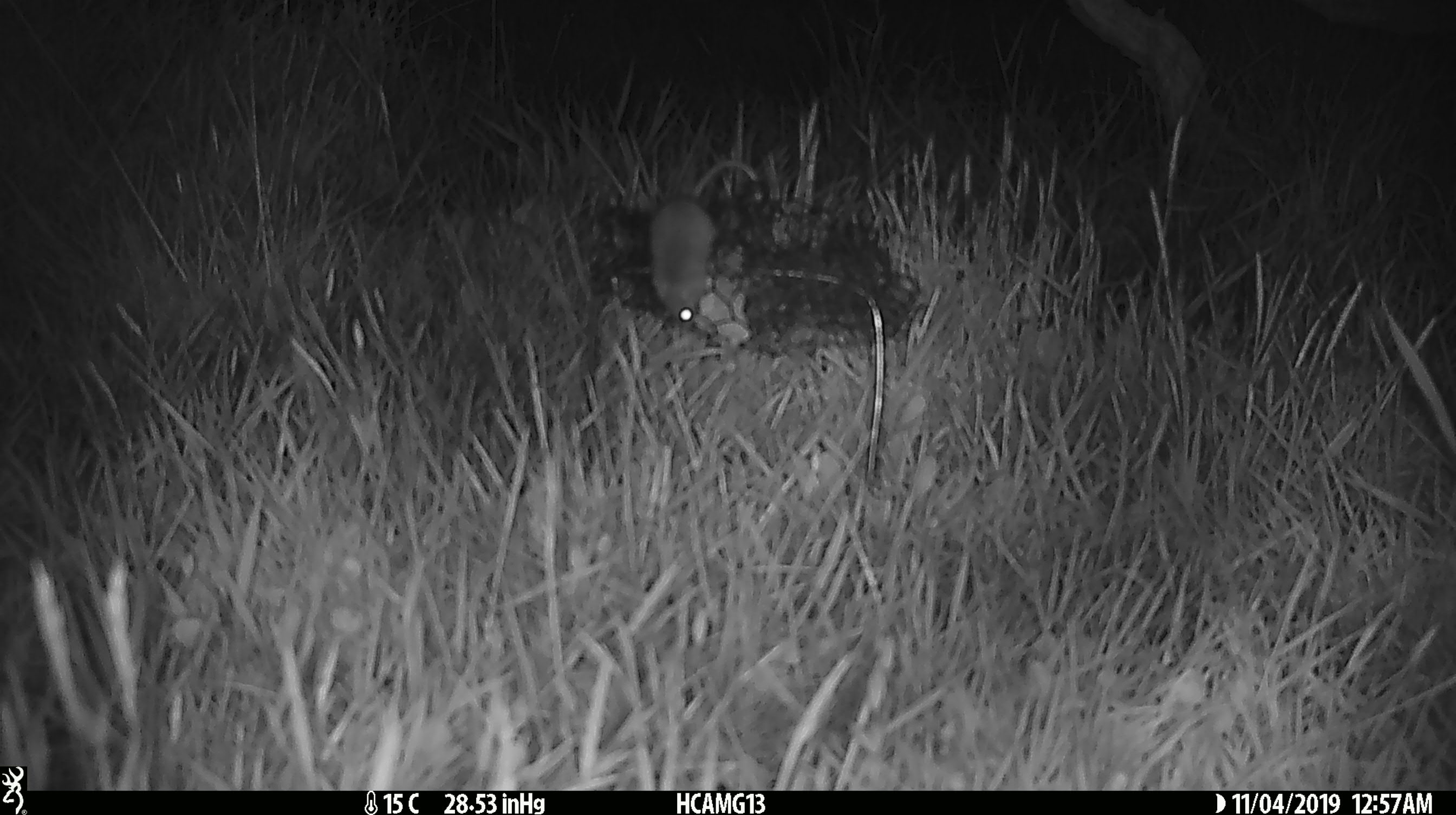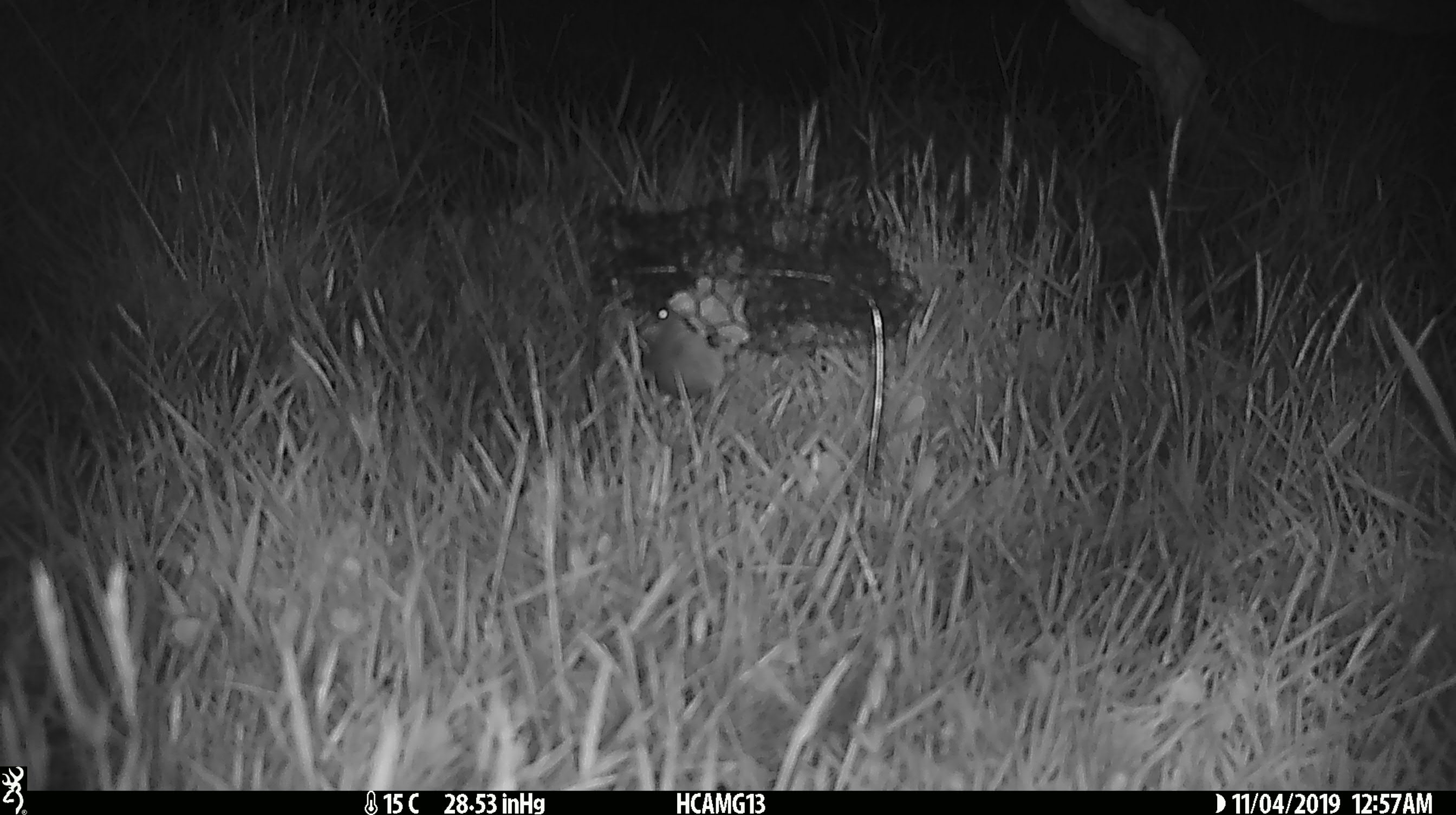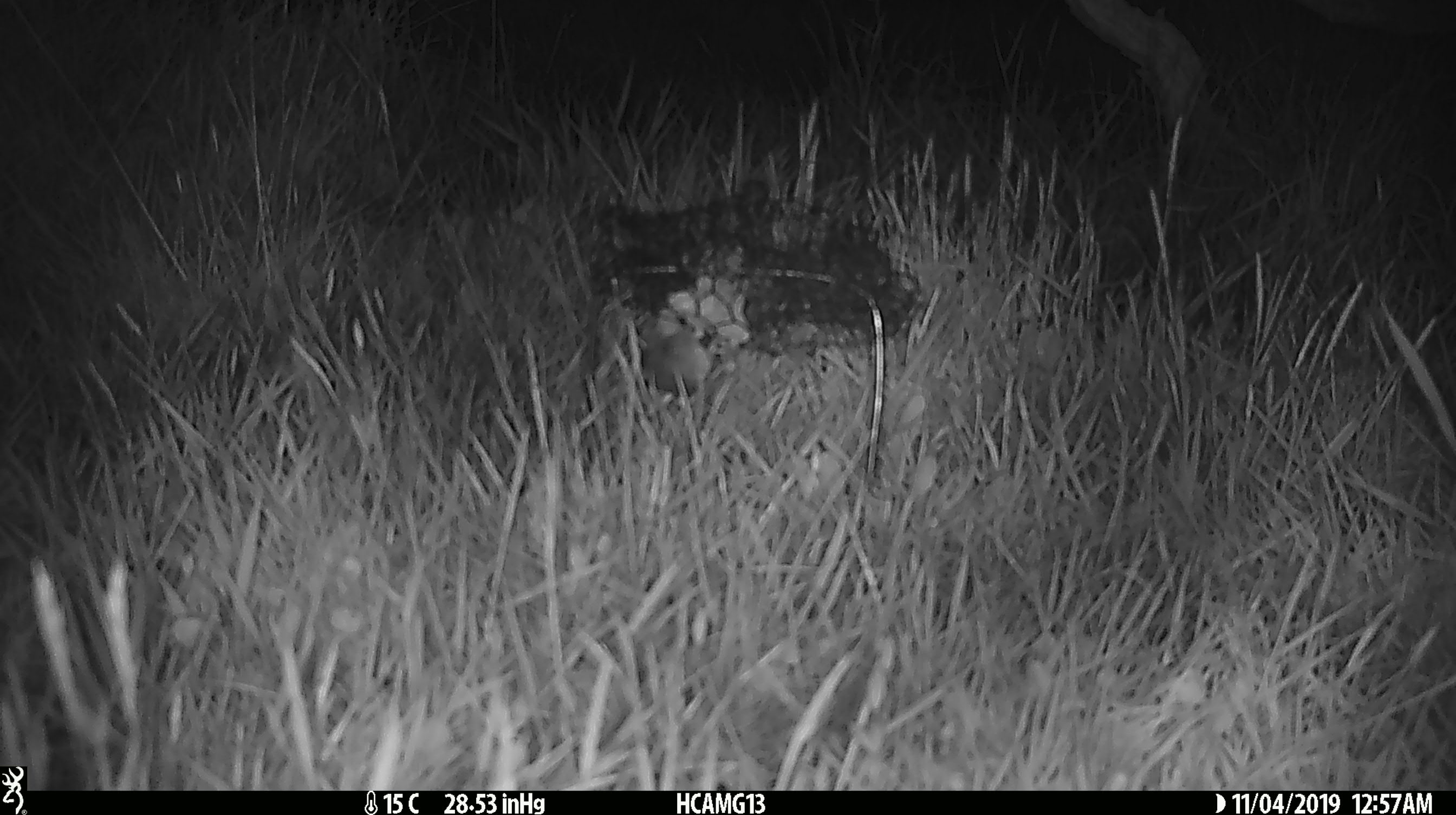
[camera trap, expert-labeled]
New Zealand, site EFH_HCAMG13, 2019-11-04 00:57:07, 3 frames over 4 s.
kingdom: Animalia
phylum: Chordata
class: Mammalia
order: Rodentia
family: Muridae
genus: Mus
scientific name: Mus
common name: mouse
Mouse (Mus).